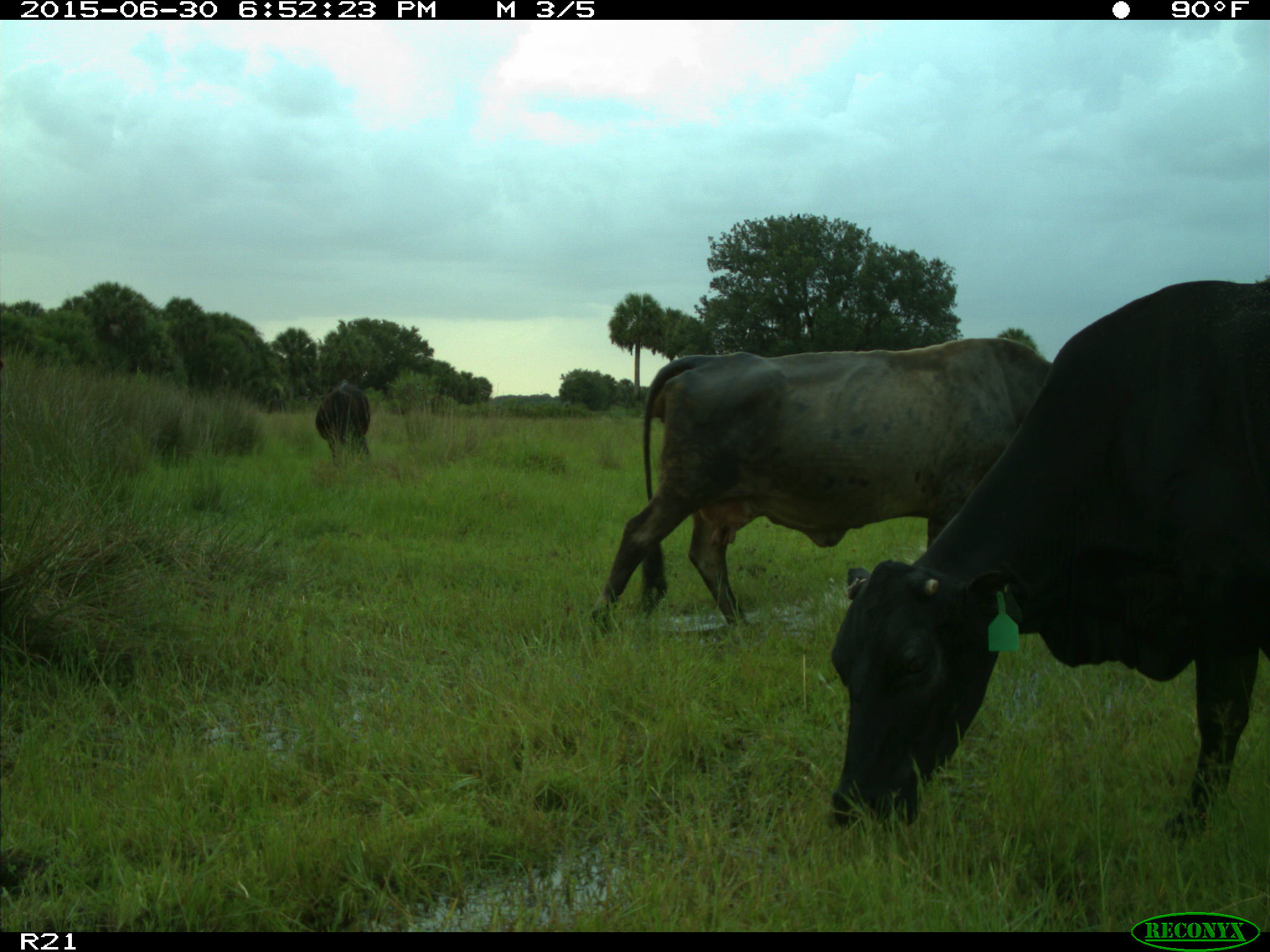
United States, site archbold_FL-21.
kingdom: Animalia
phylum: Chordata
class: Mammalia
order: Artiodactyla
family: Bovidae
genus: Bos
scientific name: Bos taurus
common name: domestic cow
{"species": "Bos taurus (domestic cow)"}